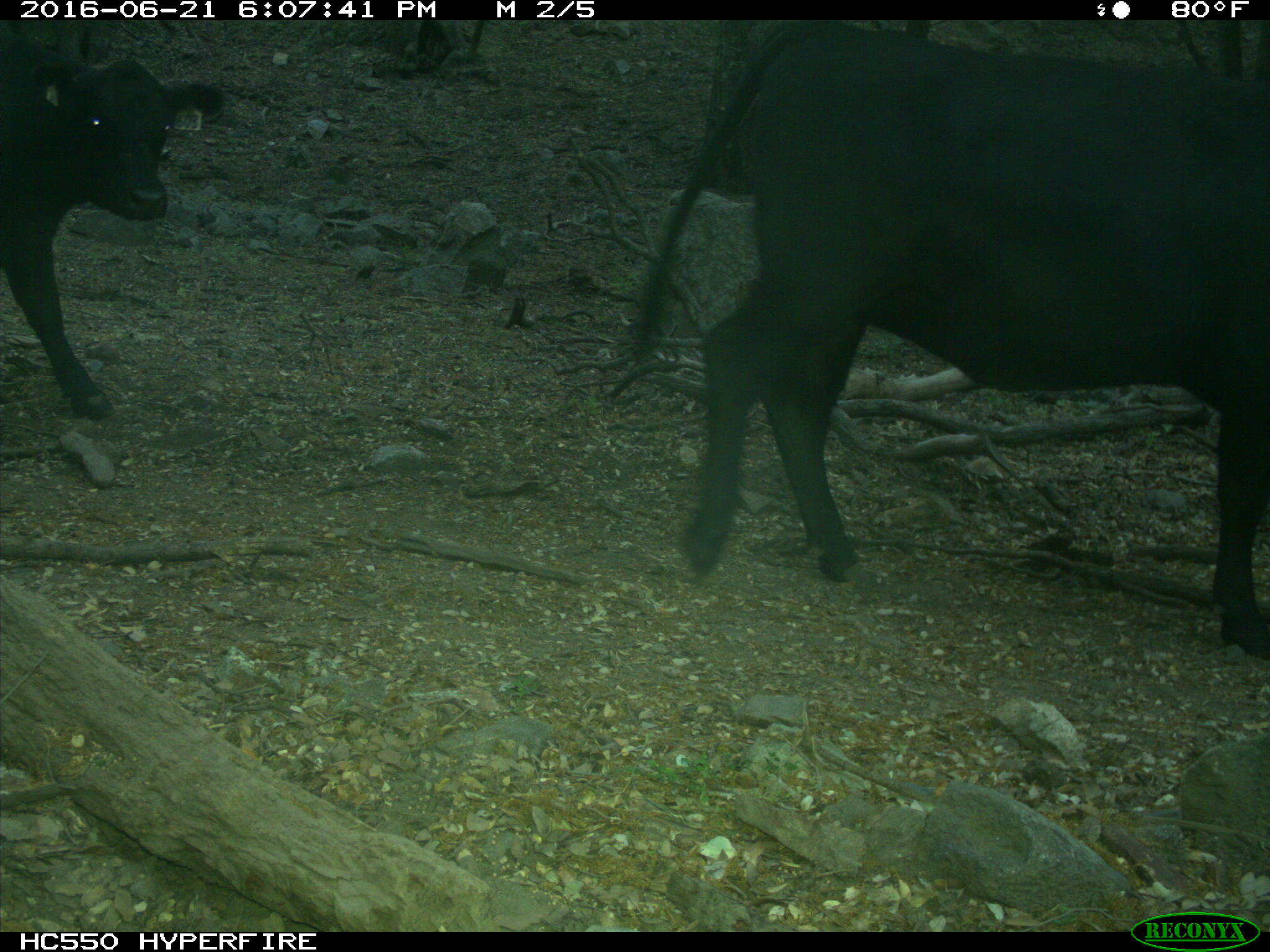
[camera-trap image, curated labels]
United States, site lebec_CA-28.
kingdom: Animalia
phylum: Chordata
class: Mammalia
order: Artiodactyla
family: Bovidae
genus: Bos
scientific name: Bos taurus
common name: domestic cow